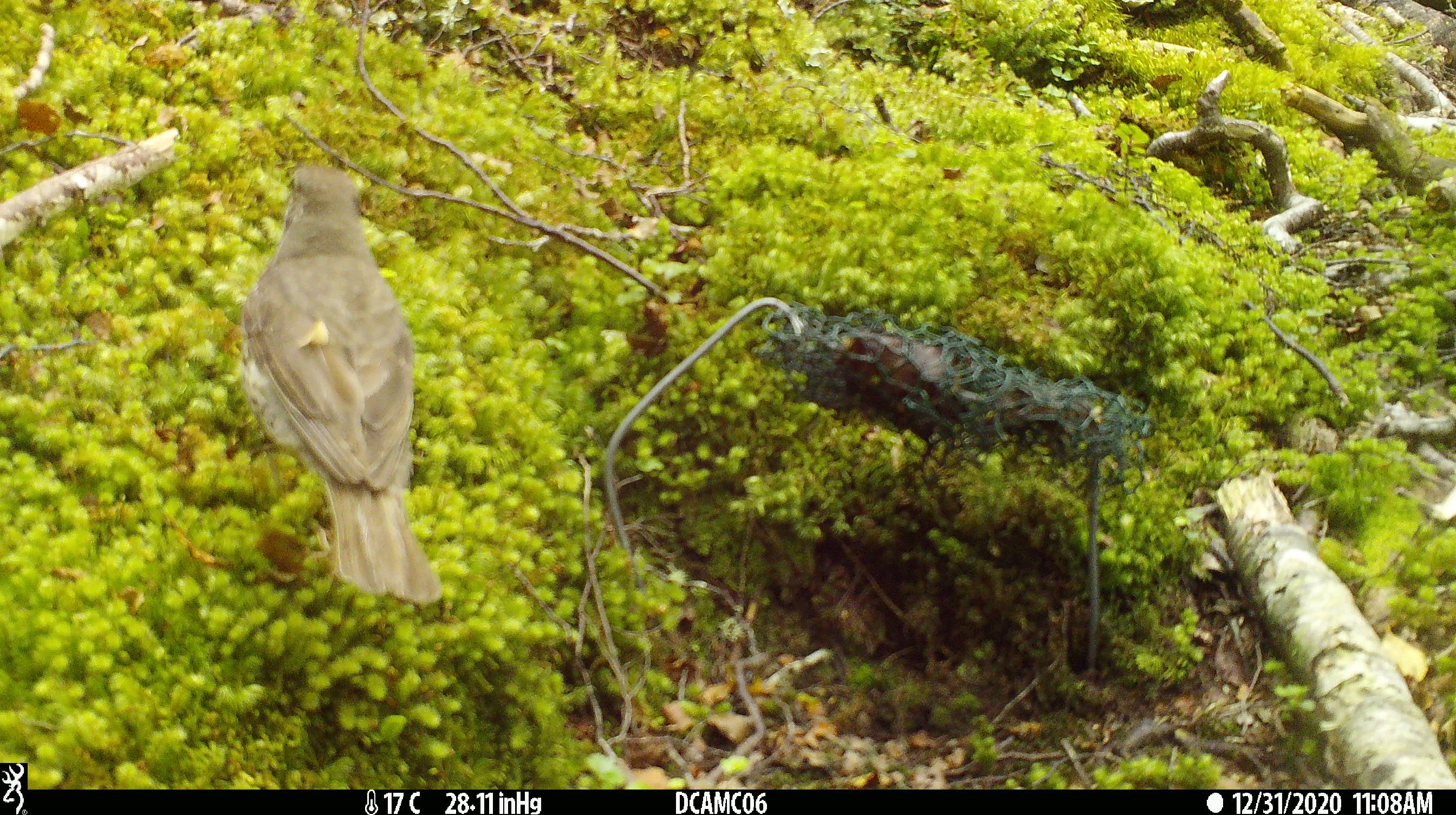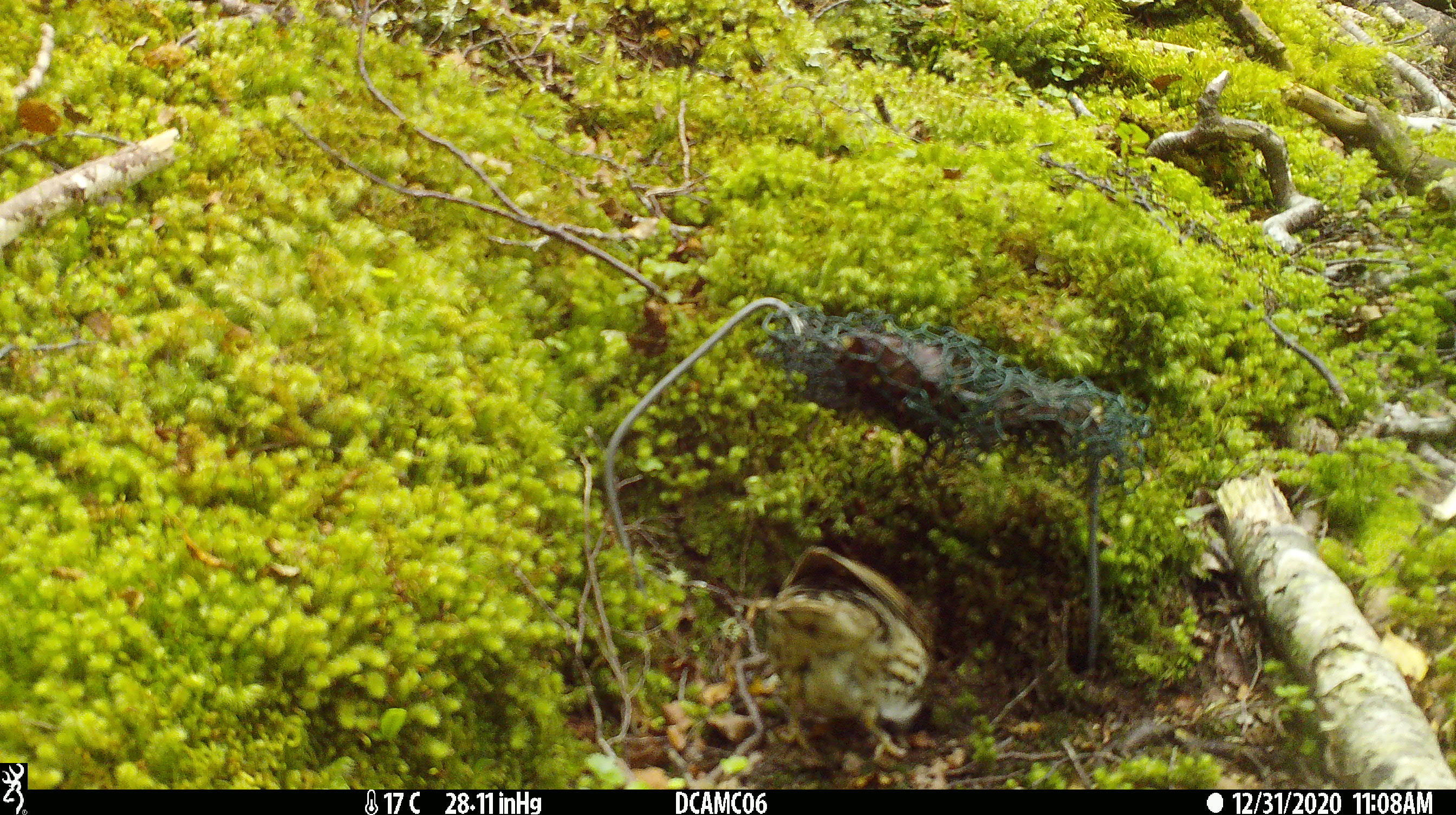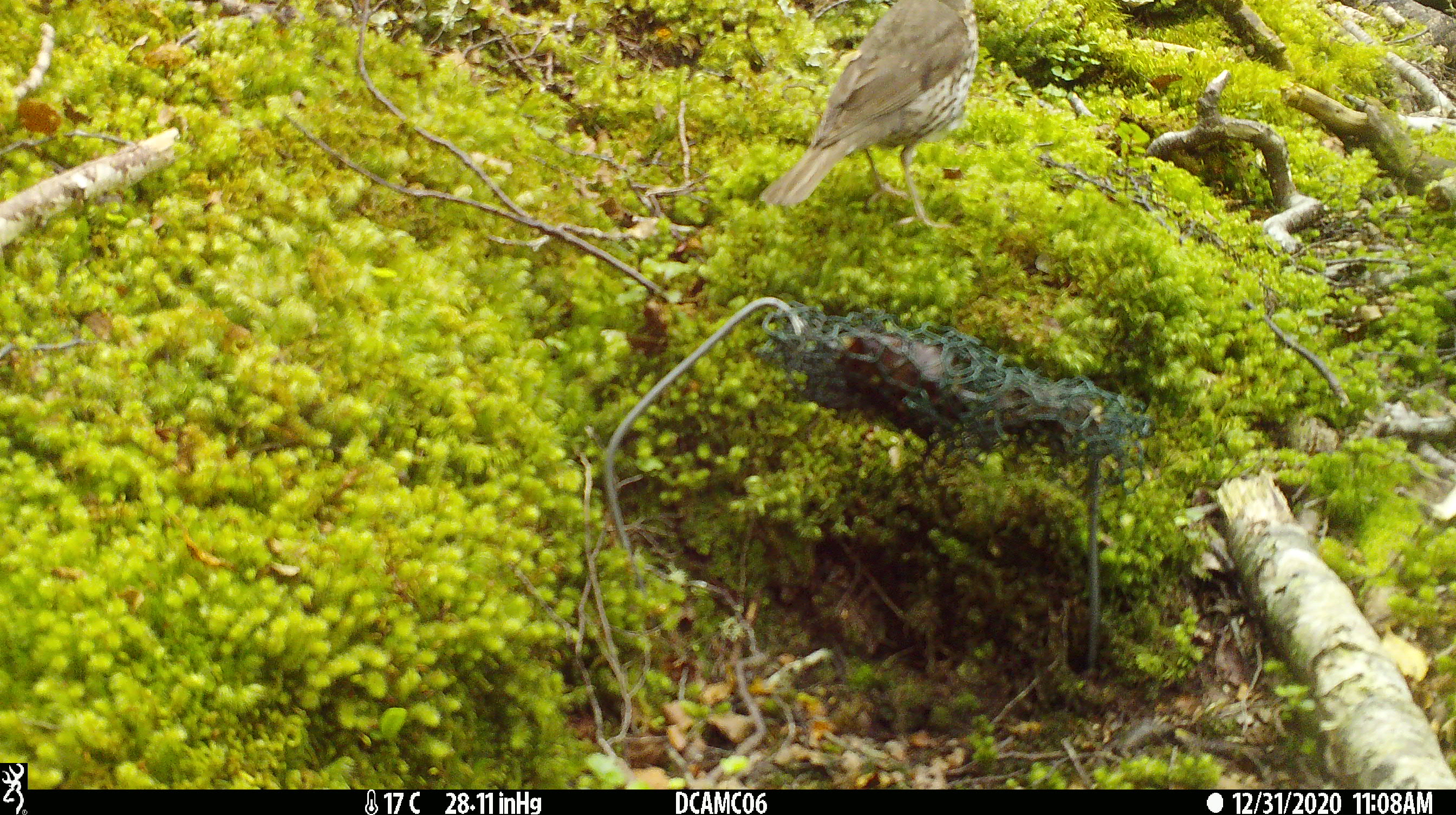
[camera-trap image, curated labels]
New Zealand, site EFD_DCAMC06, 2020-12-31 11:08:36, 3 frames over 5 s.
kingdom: Animalia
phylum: Chordata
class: Aves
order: Passeriformes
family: Turdidae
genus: Turdus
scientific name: Turdus philomelos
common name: song thrush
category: thrush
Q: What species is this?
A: Thrush (song thrush) (Turdus philomelos).